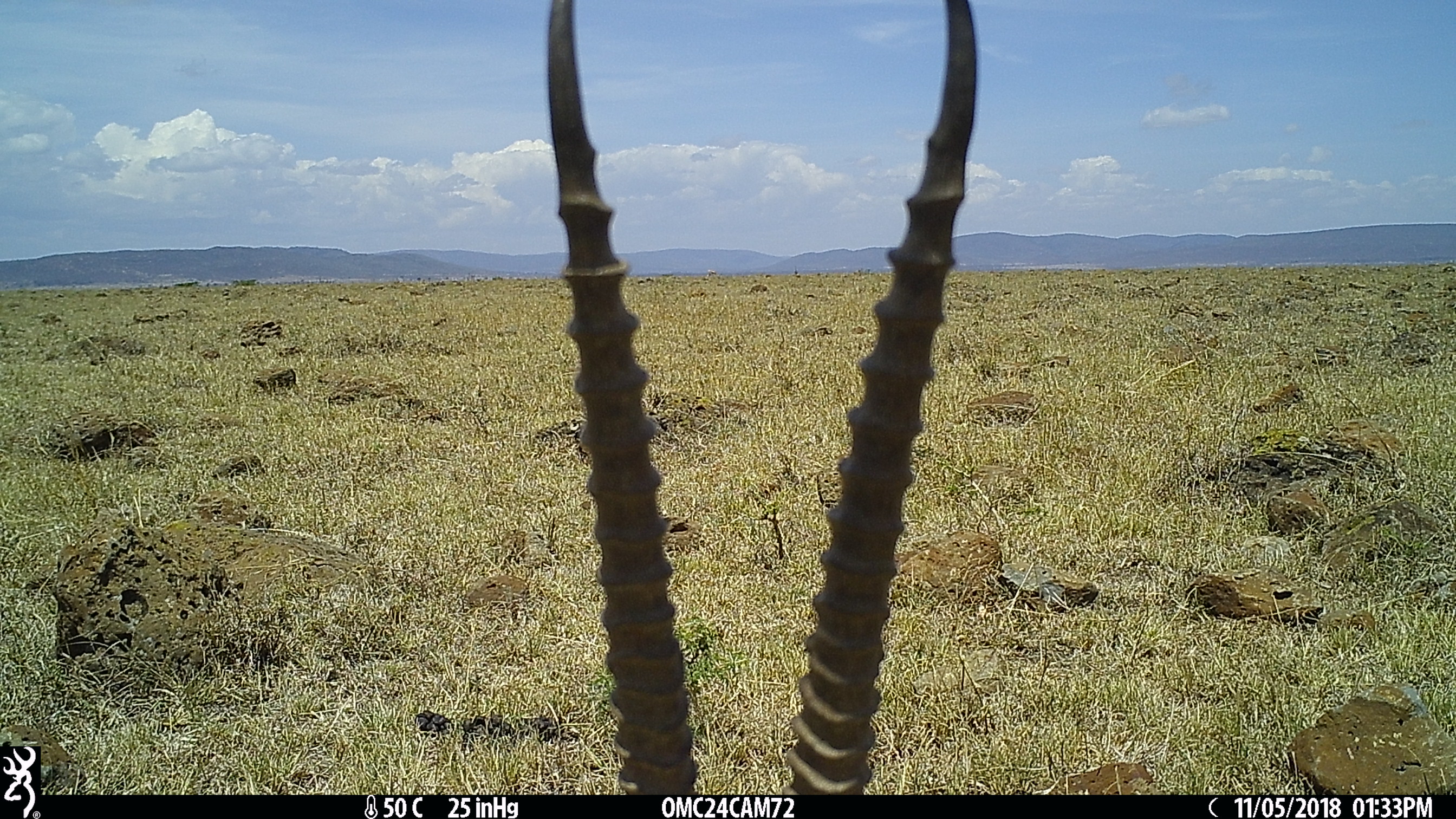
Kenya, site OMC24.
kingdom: Animalia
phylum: Chordata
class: Mammalia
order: Artiodactyla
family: Bovidae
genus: Eudorcas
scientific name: Eudorcas thomsonii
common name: thomon's gazelle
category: gazelle thomsons